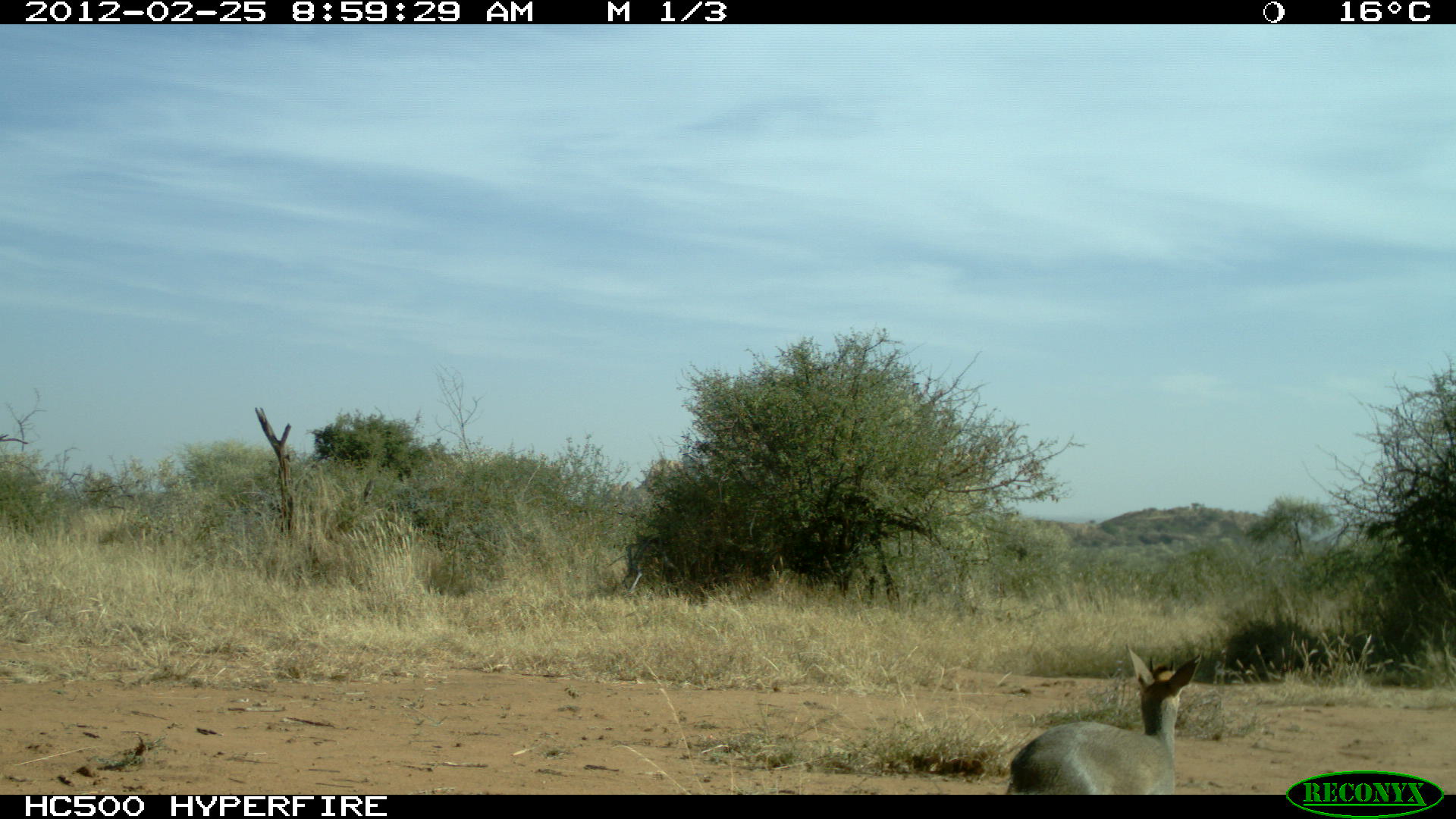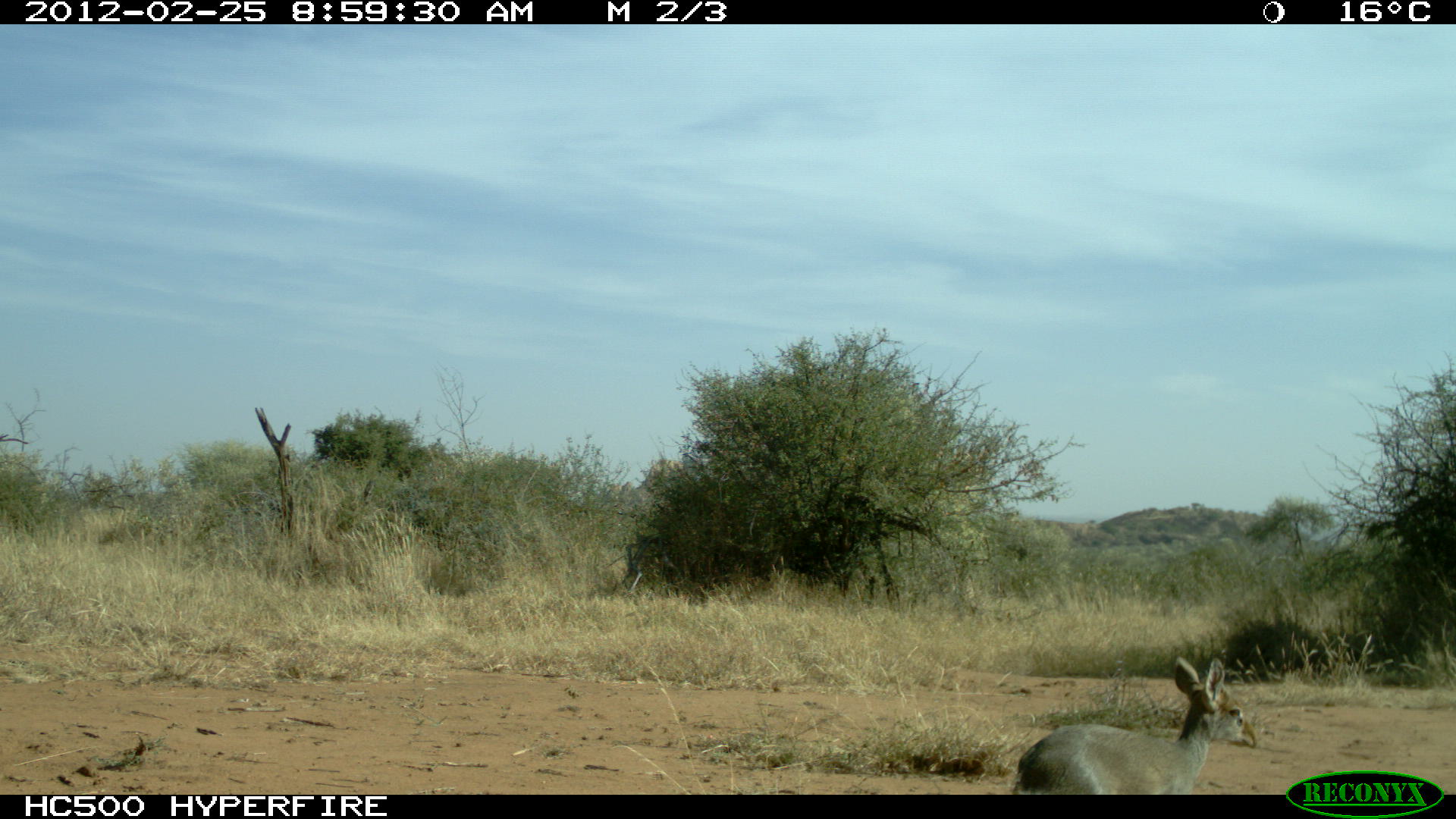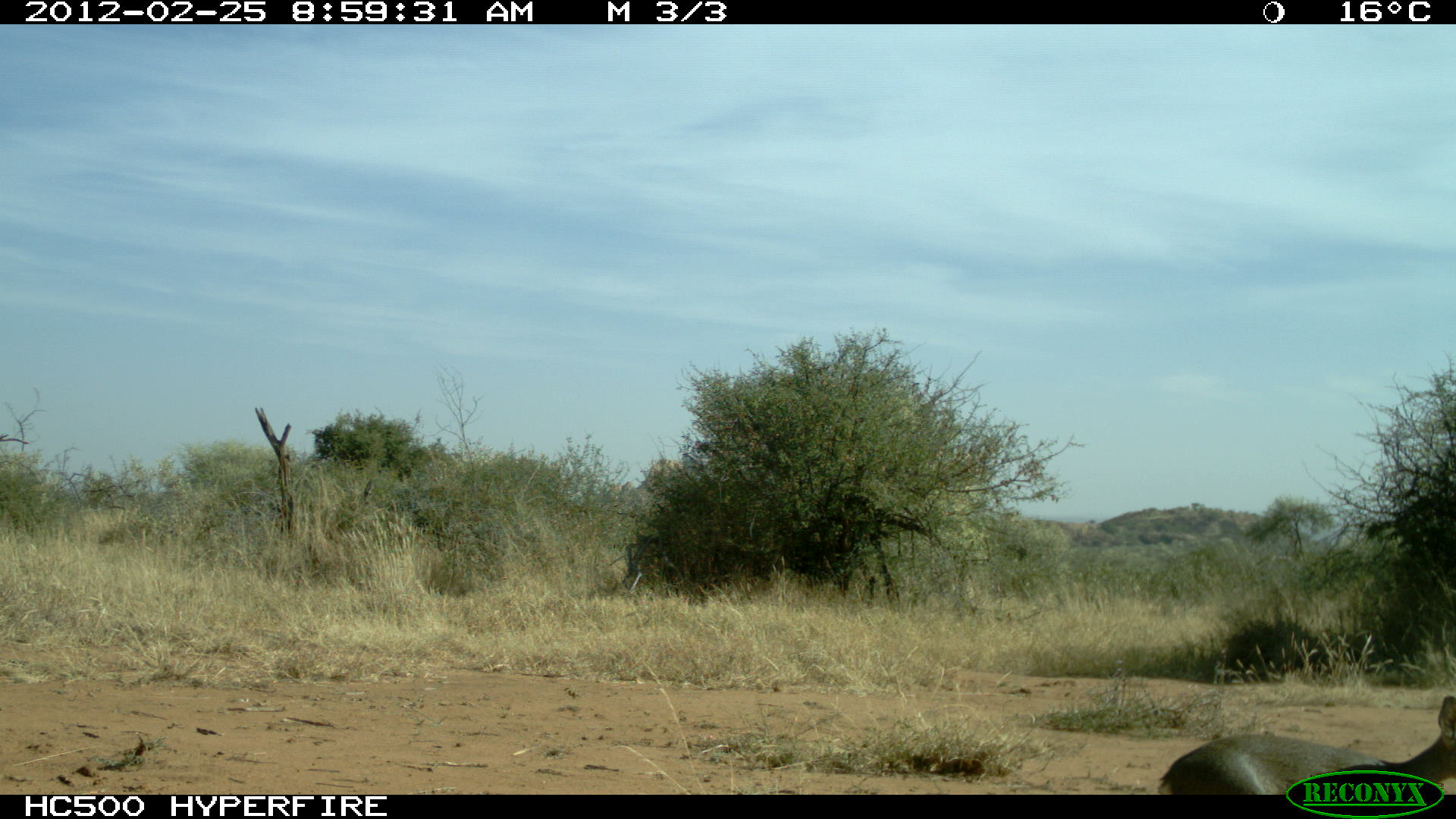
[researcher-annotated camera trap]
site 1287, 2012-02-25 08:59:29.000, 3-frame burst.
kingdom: Animalia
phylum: Chordata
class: Mammalia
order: Artiodactyla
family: Bovidae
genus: Madoqua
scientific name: Madoqua guentheri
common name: günther's dik-dik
Madoqua guentheri (günther's dik-dik), count 1.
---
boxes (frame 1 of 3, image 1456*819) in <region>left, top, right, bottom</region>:
madoqua guentheri: <region>996, 644, 1202, 793</region>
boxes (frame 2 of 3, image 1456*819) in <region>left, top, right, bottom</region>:
madoqua guentheri: <region>1007, 655, 1259, 794</region>